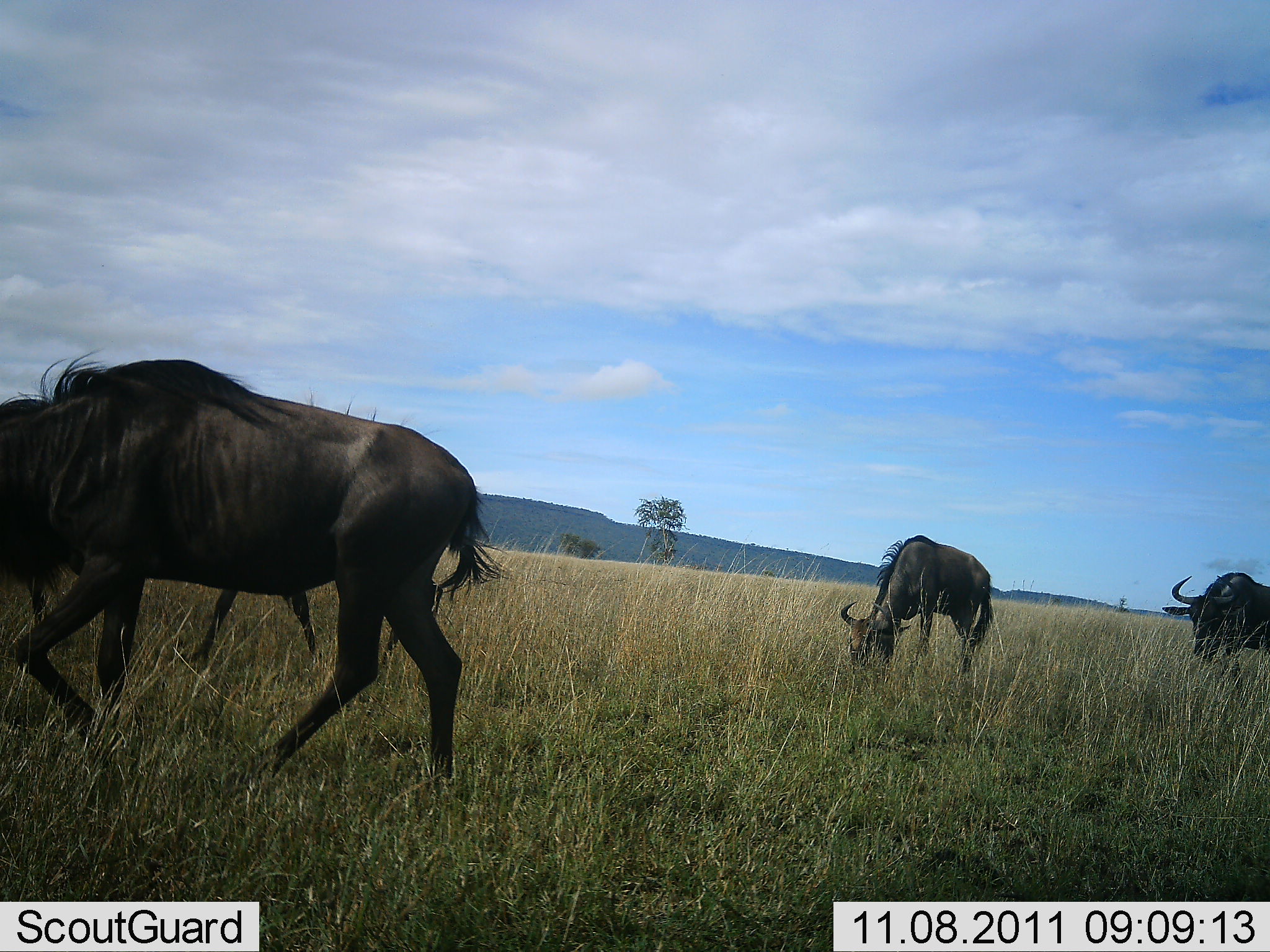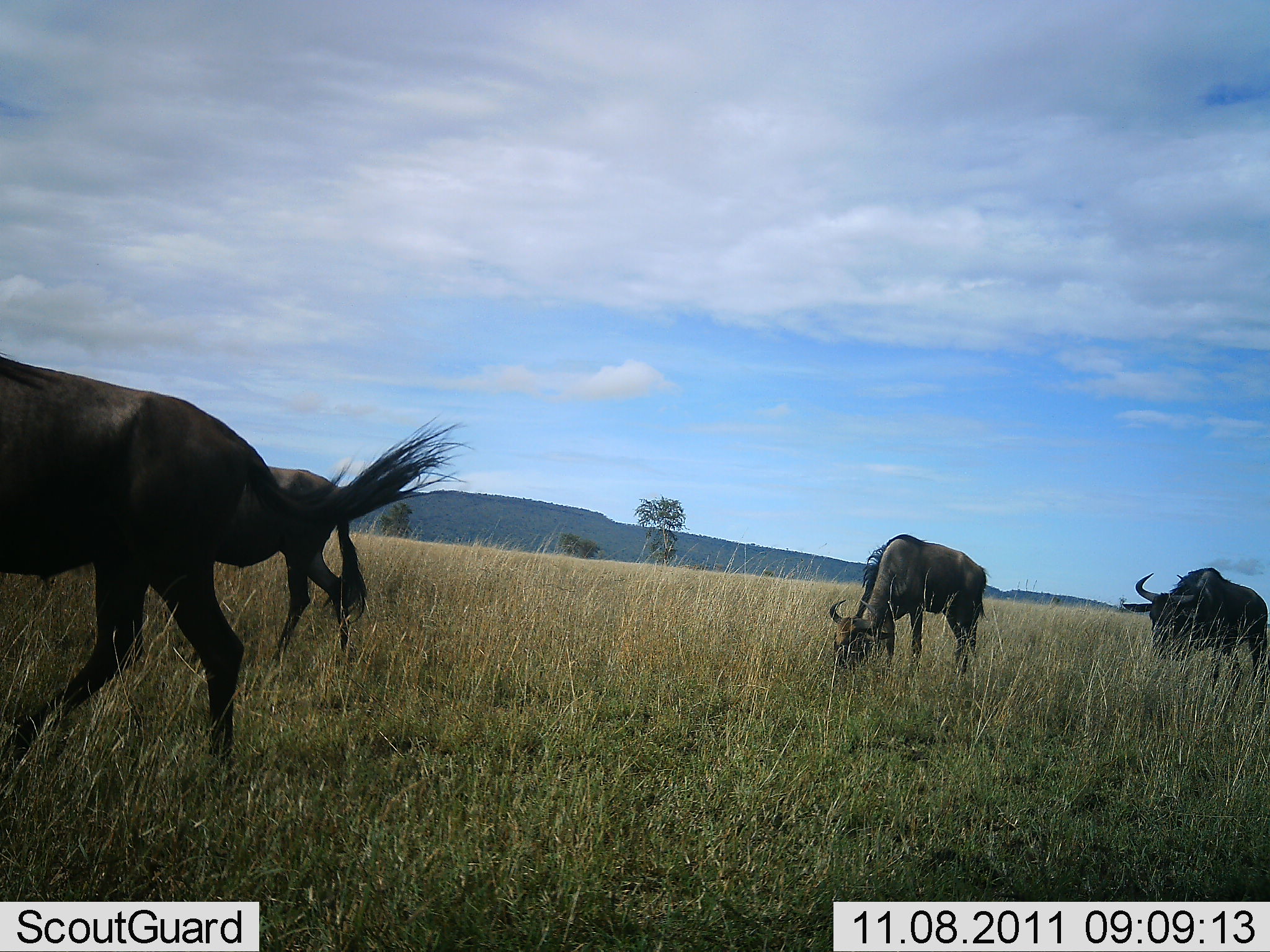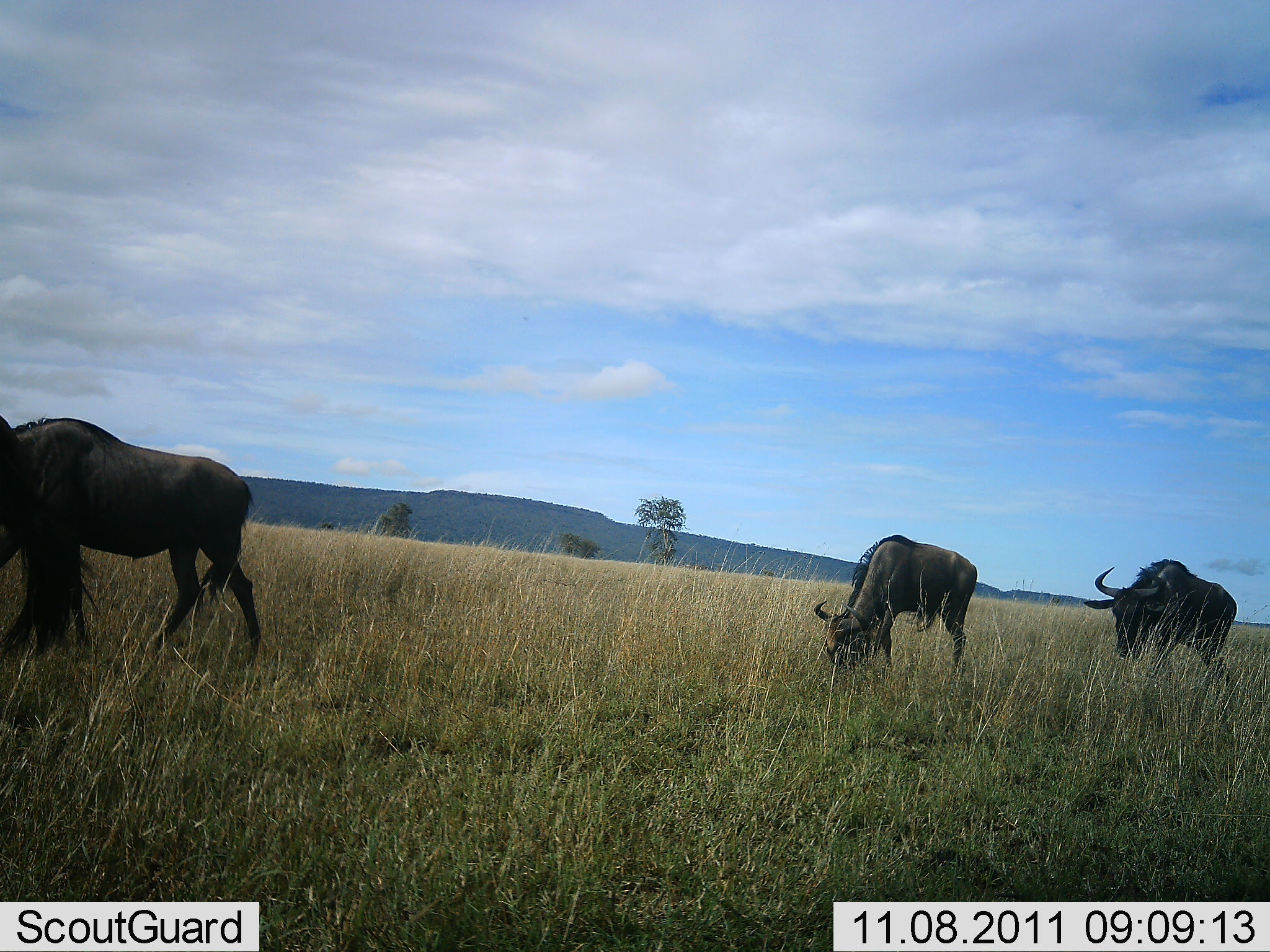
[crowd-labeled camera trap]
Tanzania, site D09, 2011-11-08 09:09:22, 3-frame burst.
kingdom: Animalia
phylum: Chordata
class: Mammalia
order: Artiodactyla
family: Bovidae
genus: Connochaetes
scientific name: Connochaetes taurinus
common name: blue wildebeest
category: wildebeest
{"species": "wildebeest (blue wildebeest) (Connochaetes taurinus)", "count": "4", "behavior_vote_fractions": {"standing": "23%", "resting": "0%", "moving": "69%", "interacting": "0%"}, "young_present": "0%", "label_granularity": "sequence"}